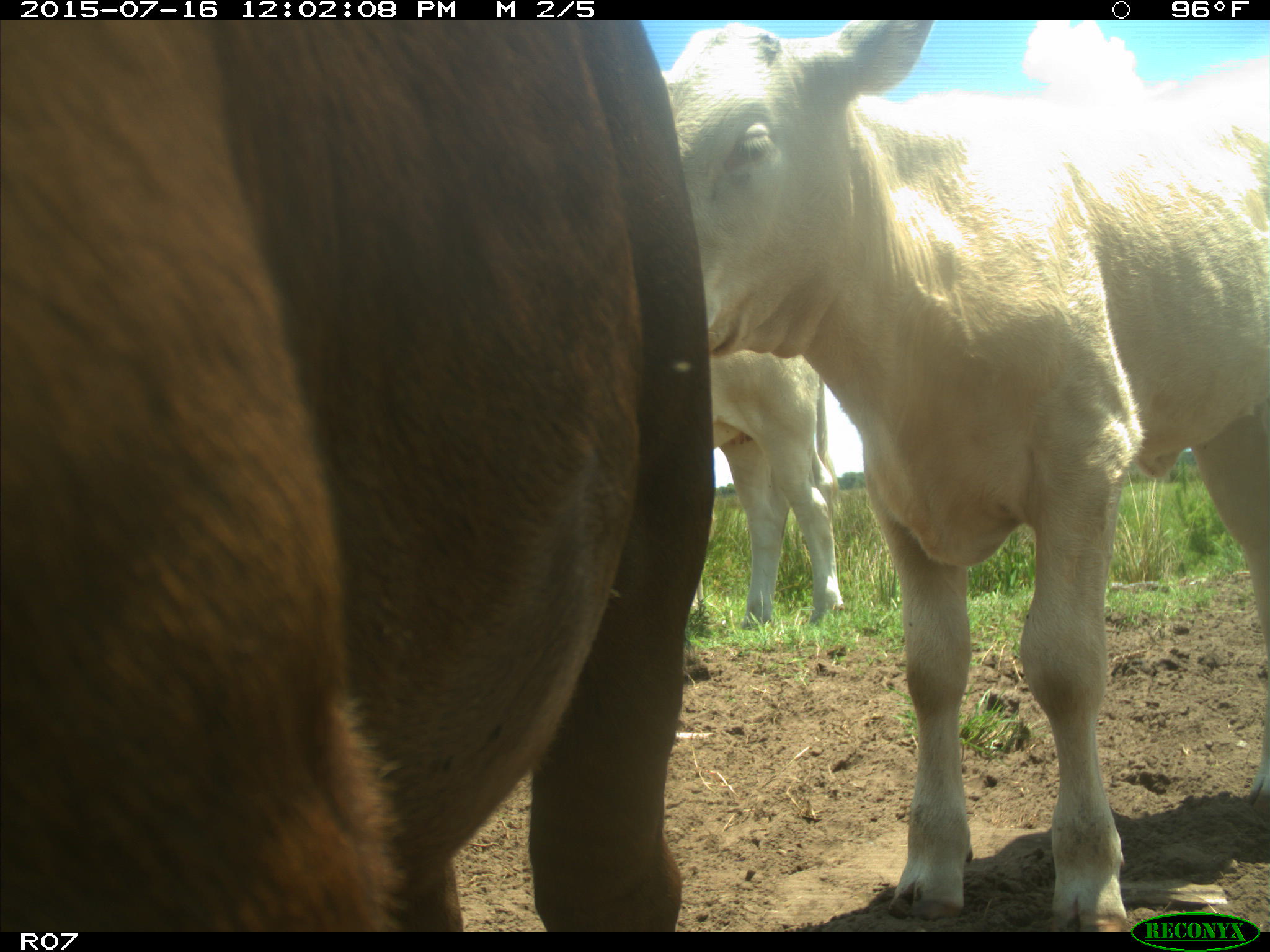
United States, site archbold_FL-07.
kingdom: Animalia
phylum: Chordata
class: Mammalia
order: Artiodactyla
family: Bovidae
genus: Bos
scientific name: Bos taurus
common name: domestic cow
Bos taurus (domestic cow).